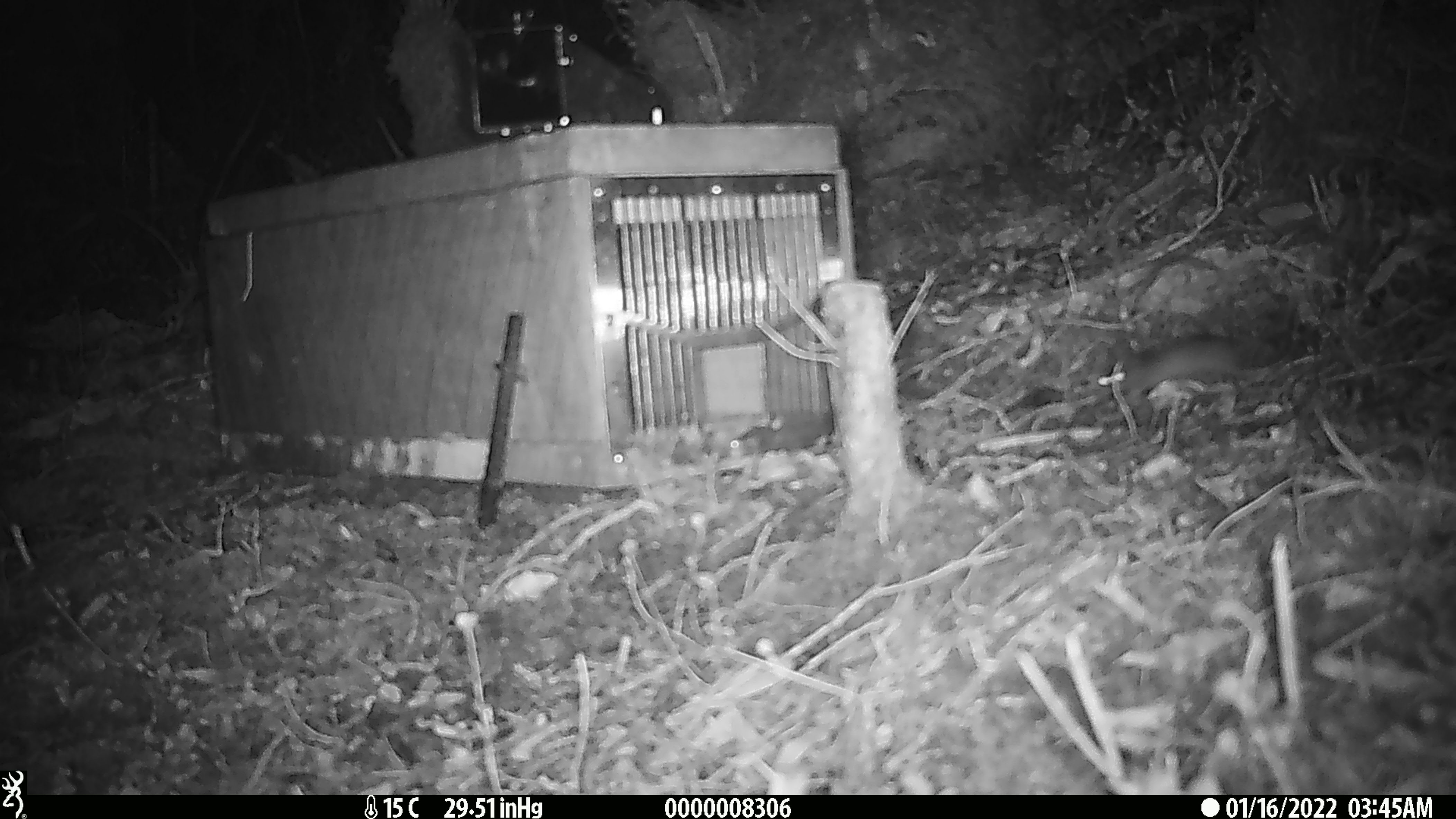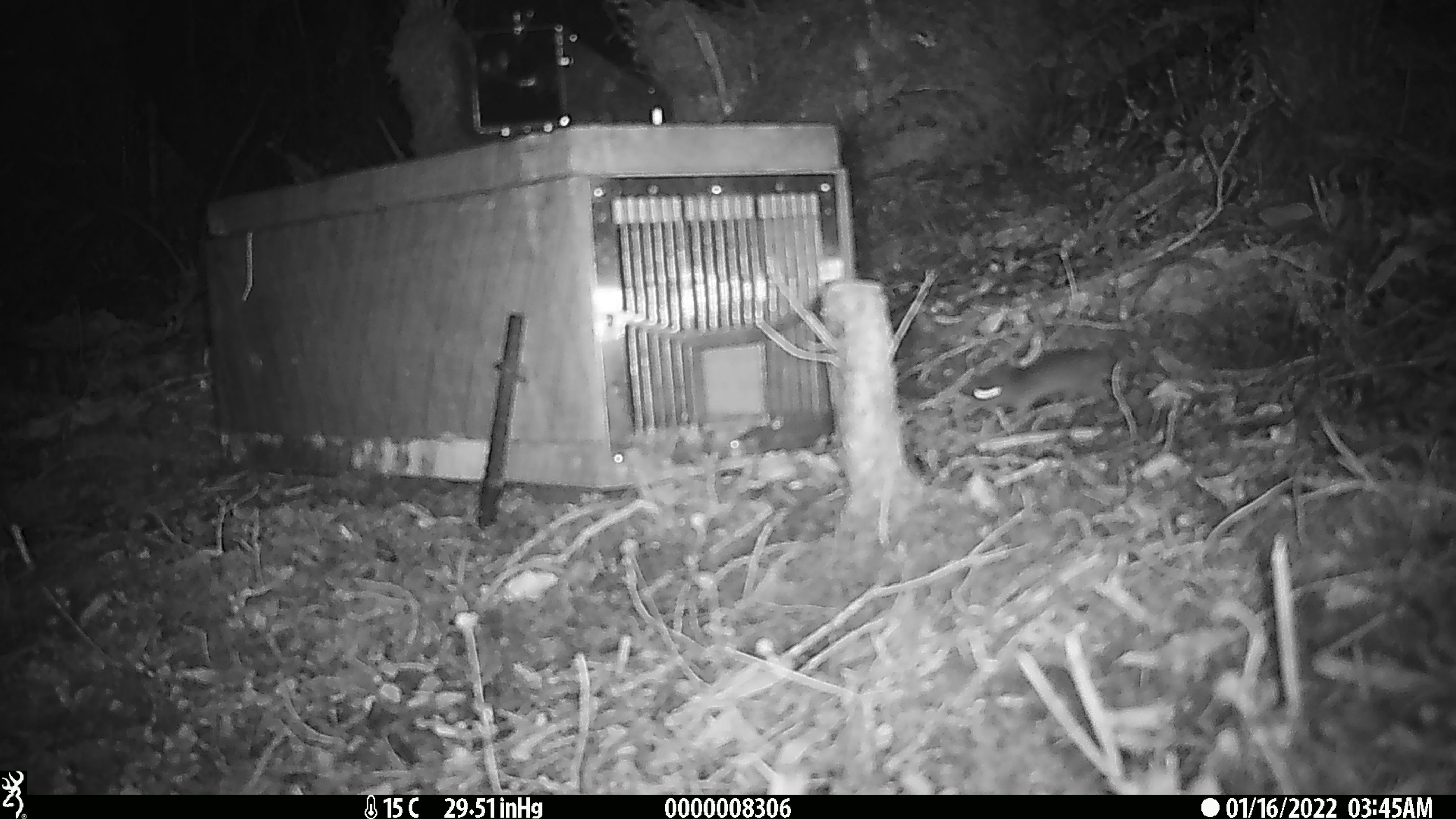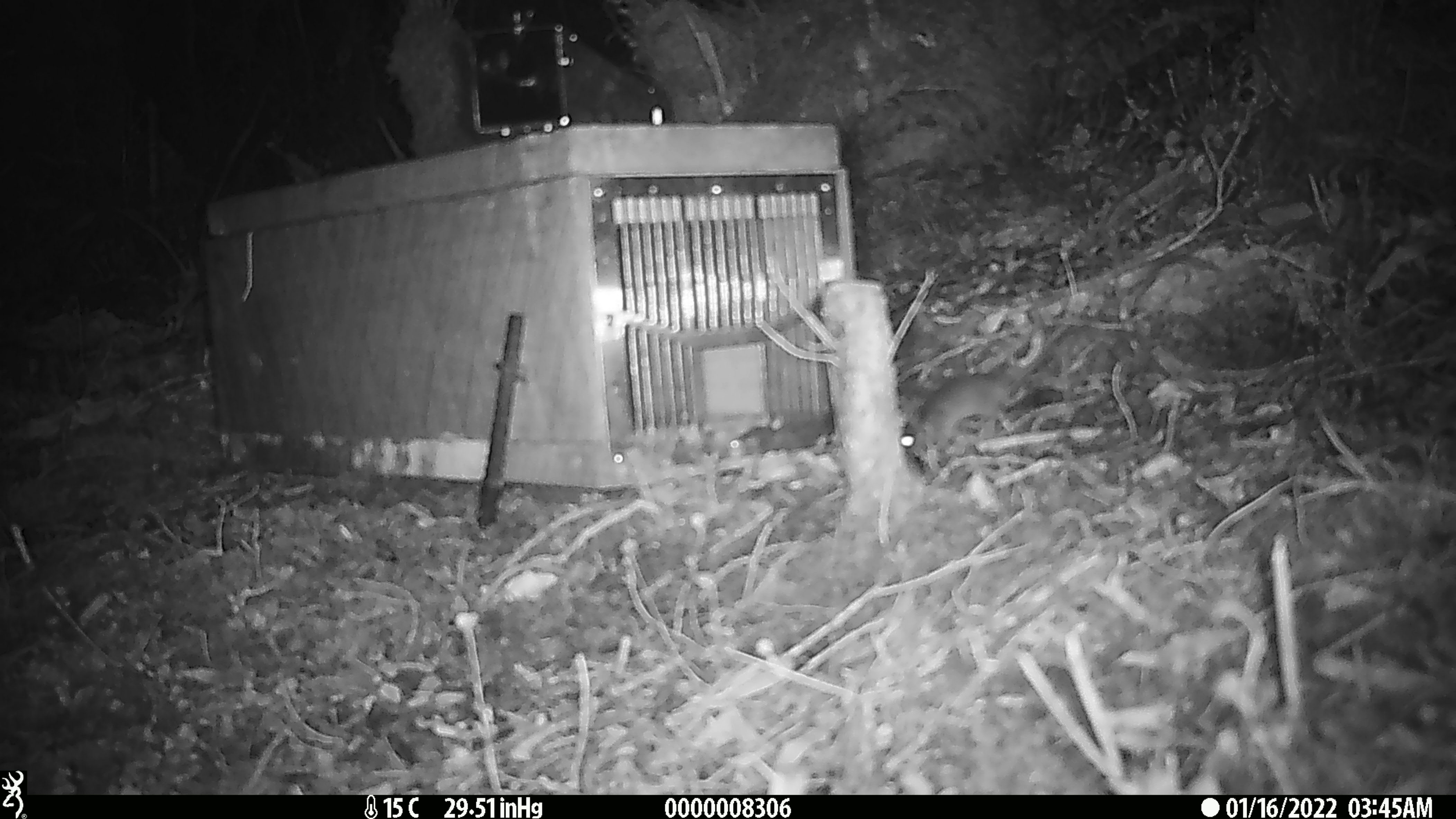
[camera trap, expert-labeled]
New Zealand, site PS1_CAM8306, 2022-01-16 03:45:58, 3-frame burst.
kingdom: Animalia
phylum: Chordata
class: Mammalia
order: Rodentia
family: Muridae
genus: Mus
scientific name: Mus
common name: mouse